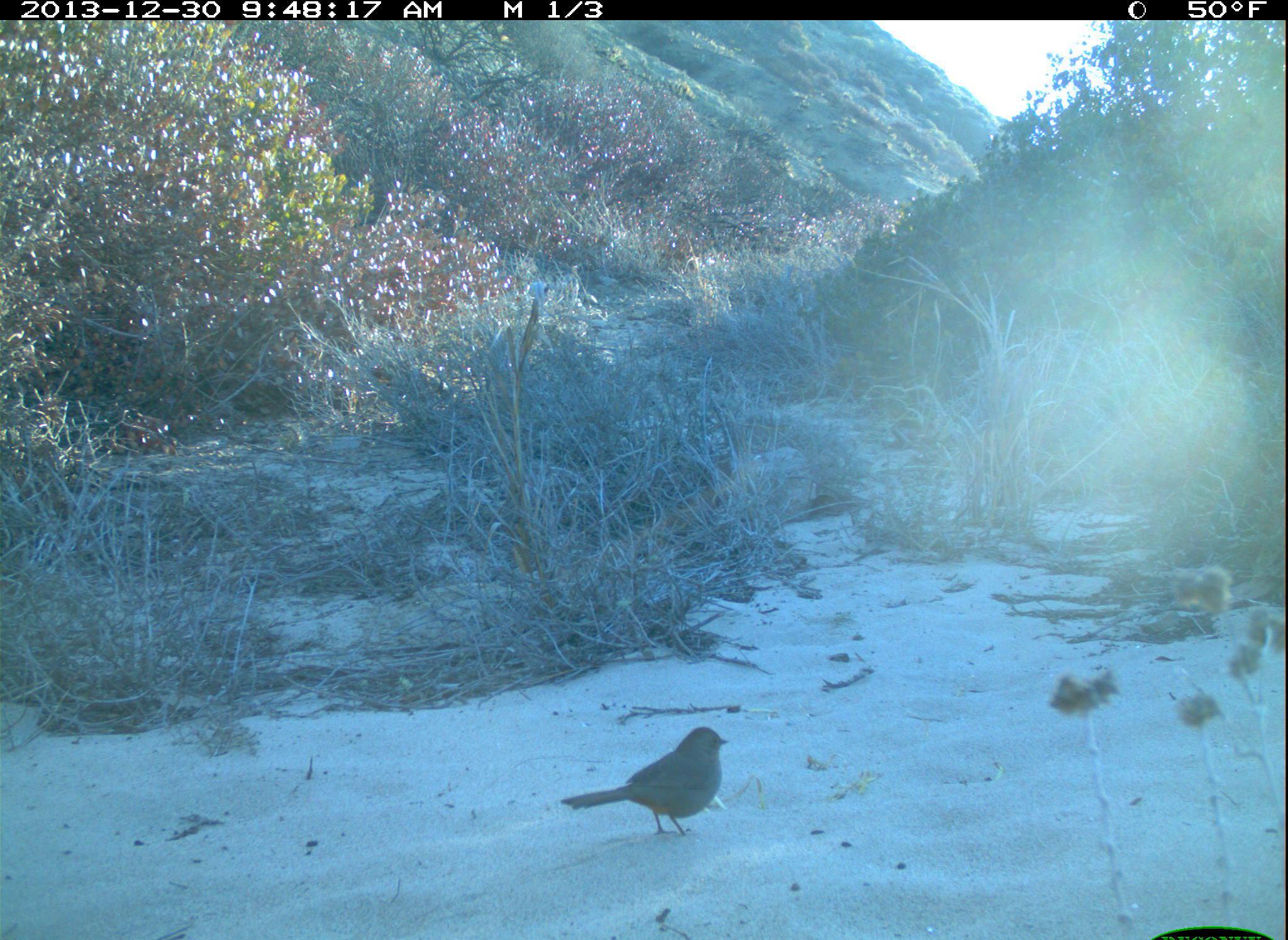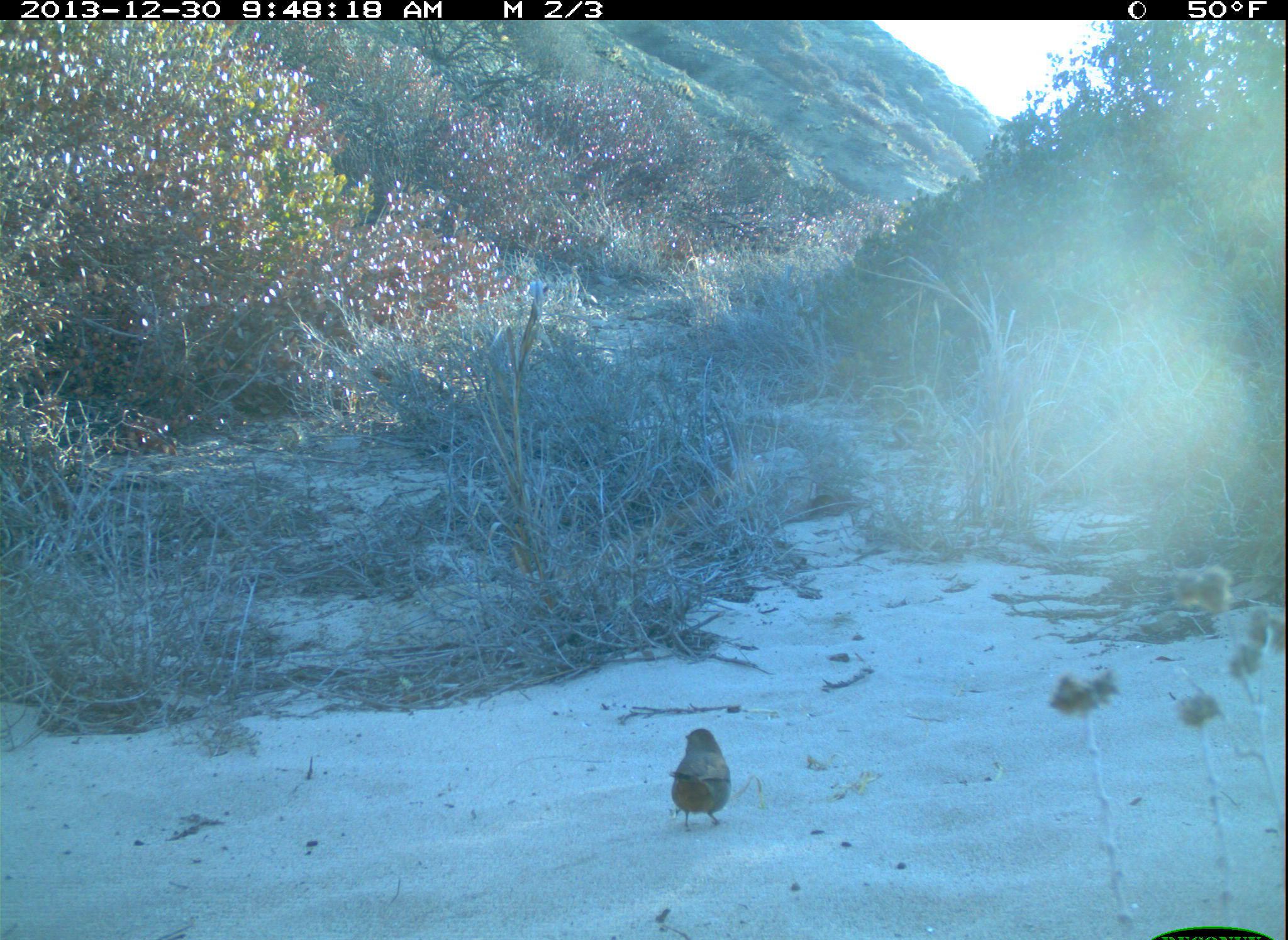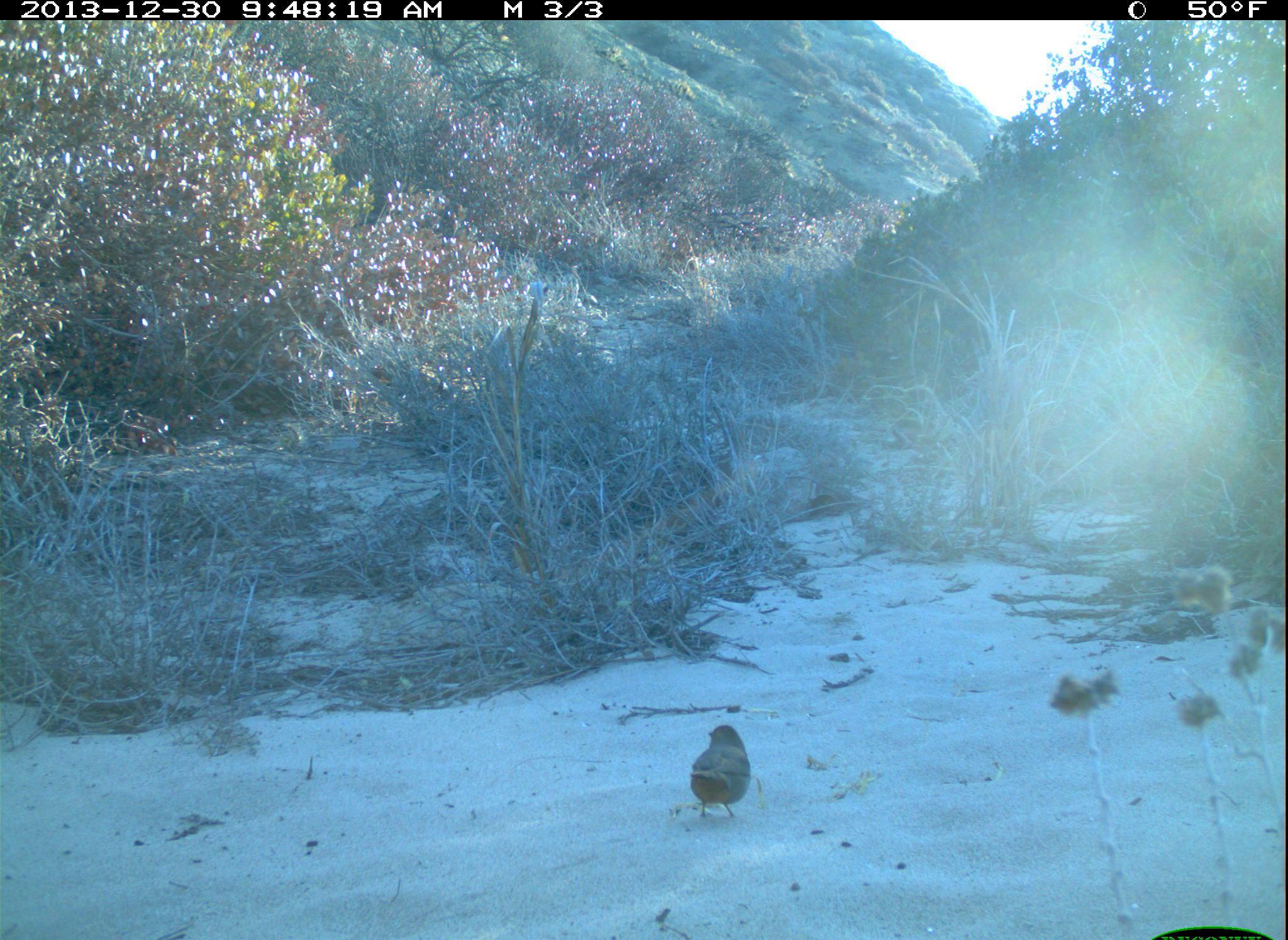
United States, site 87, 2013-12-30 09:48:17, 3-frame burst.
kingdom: Animalia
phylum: Chordata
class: Aves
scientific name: Aves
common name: bird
Bird (Aves).